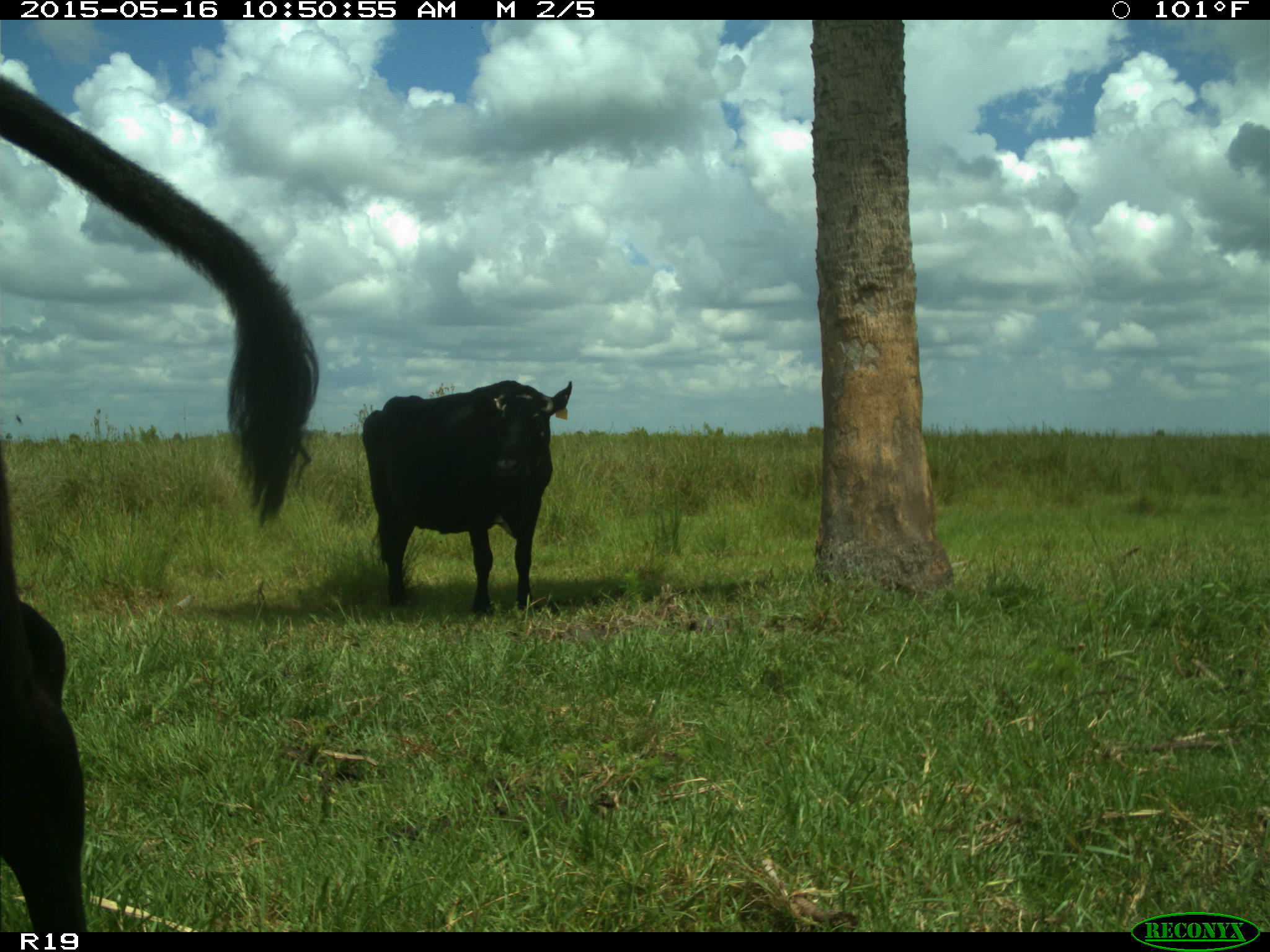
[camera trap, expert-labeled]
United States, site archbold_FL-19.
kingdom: Animalia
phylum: Chordata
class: Mammalia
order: Artiodactyla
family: Bovidae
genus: Bos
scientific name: Bos taurus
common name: domestic cow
Bos taurus (domestic cow).